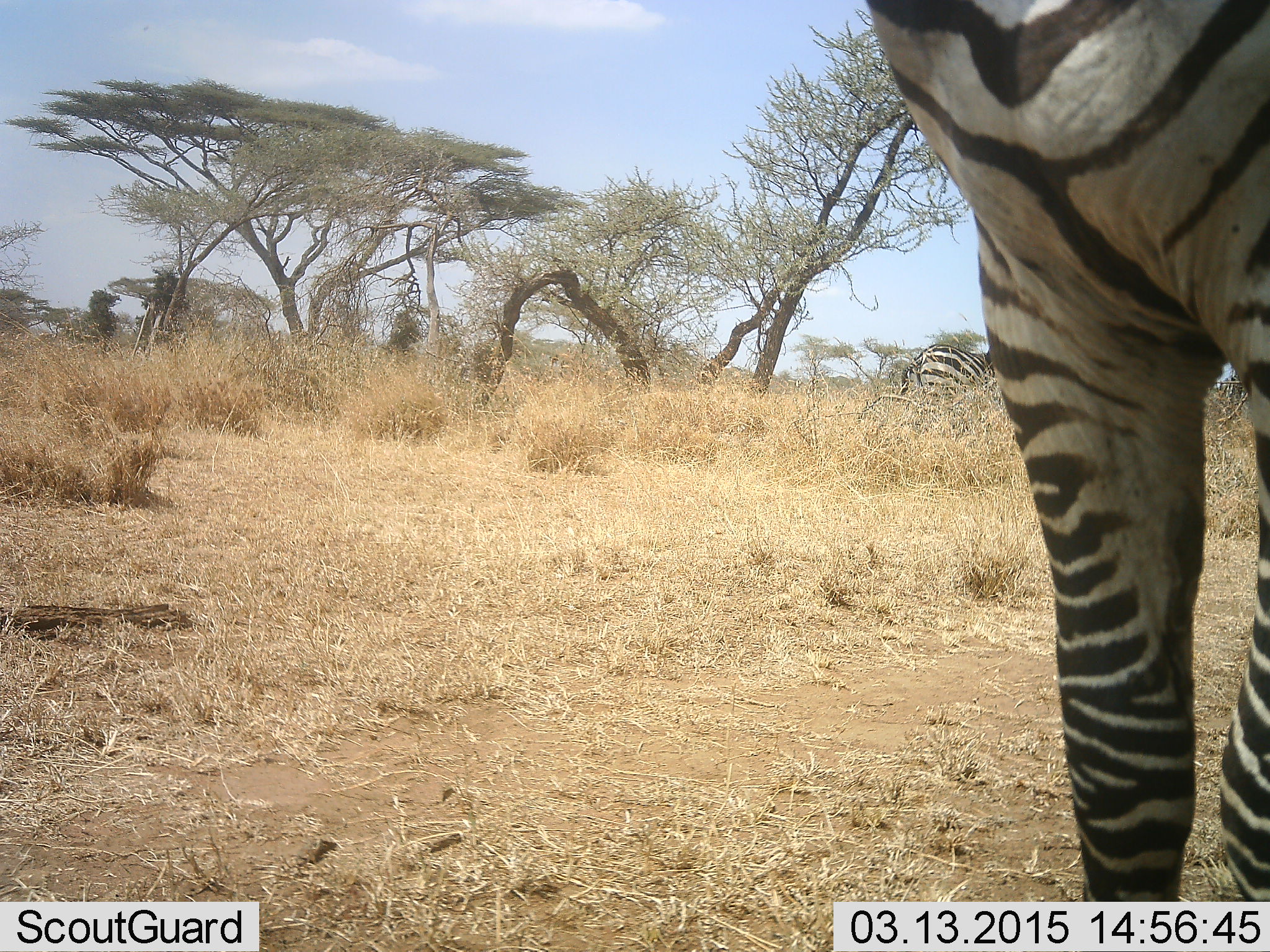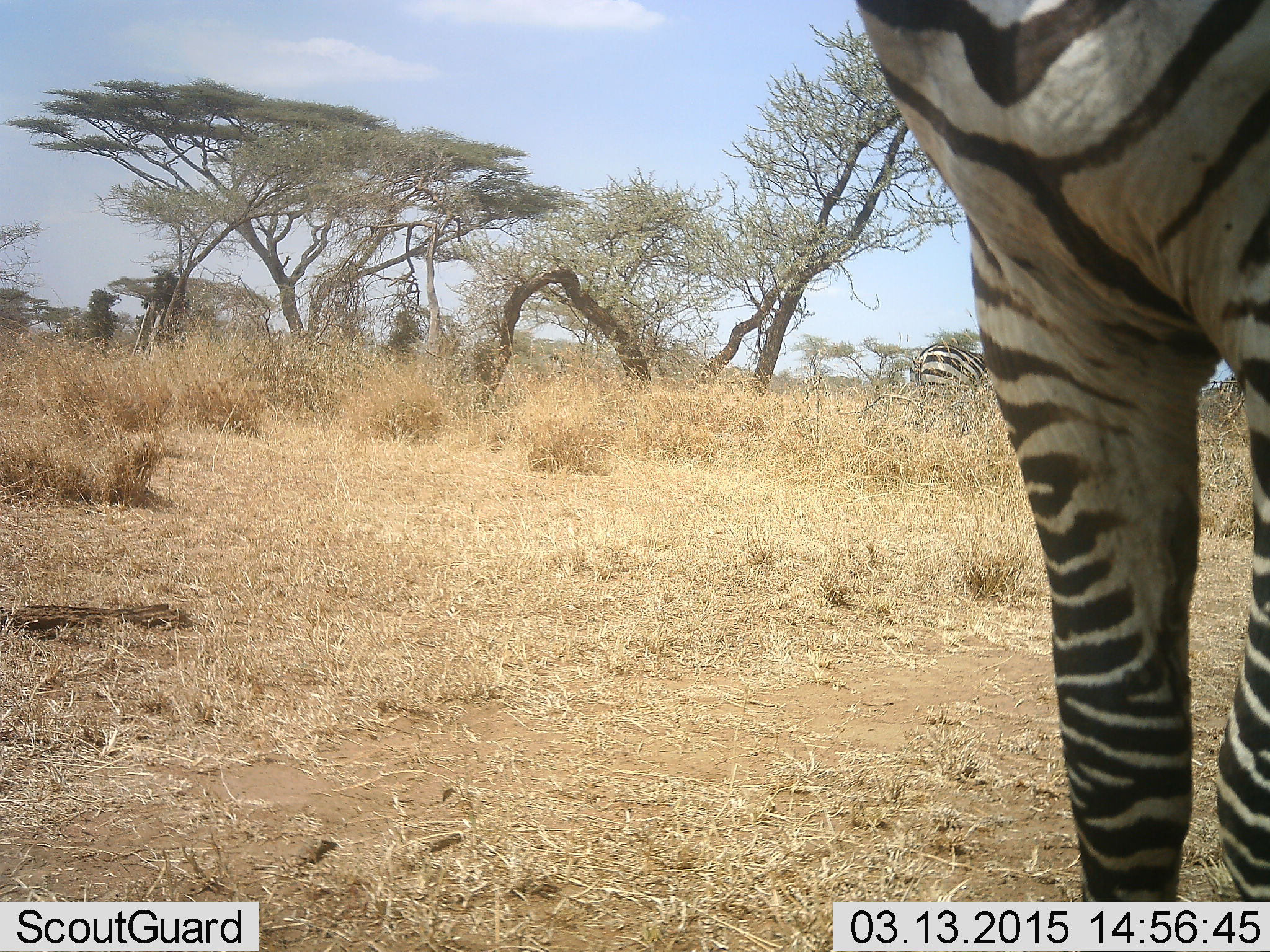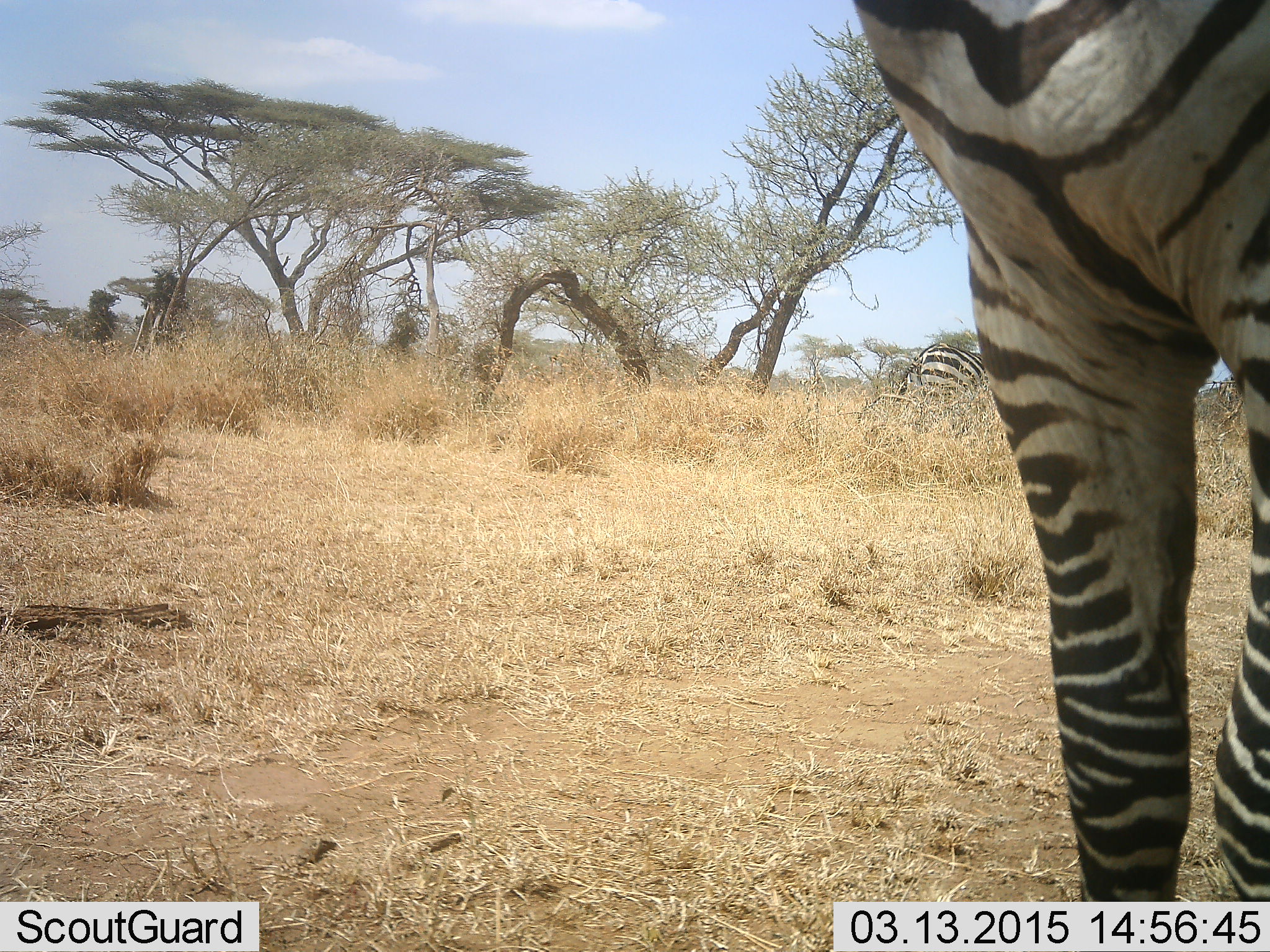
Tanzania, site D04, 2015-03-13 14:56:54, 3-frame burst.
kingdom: Animalia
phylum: Chordata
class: Mammalia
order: Perissodactyla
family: Equidae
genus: Equus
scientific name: Equus quagga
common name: plains zebra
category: zebra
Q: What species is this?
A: Zebra (plains zebra) (Equus quagga).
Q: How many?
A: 2.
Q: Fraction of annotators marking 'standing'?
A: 100%.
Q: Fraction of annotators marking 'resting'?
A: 0%.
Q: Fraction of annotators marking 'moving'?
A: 0%.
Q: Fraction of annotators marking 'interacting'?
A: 0%.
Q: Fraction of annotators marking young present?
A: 0%.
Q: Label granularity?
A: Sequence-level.